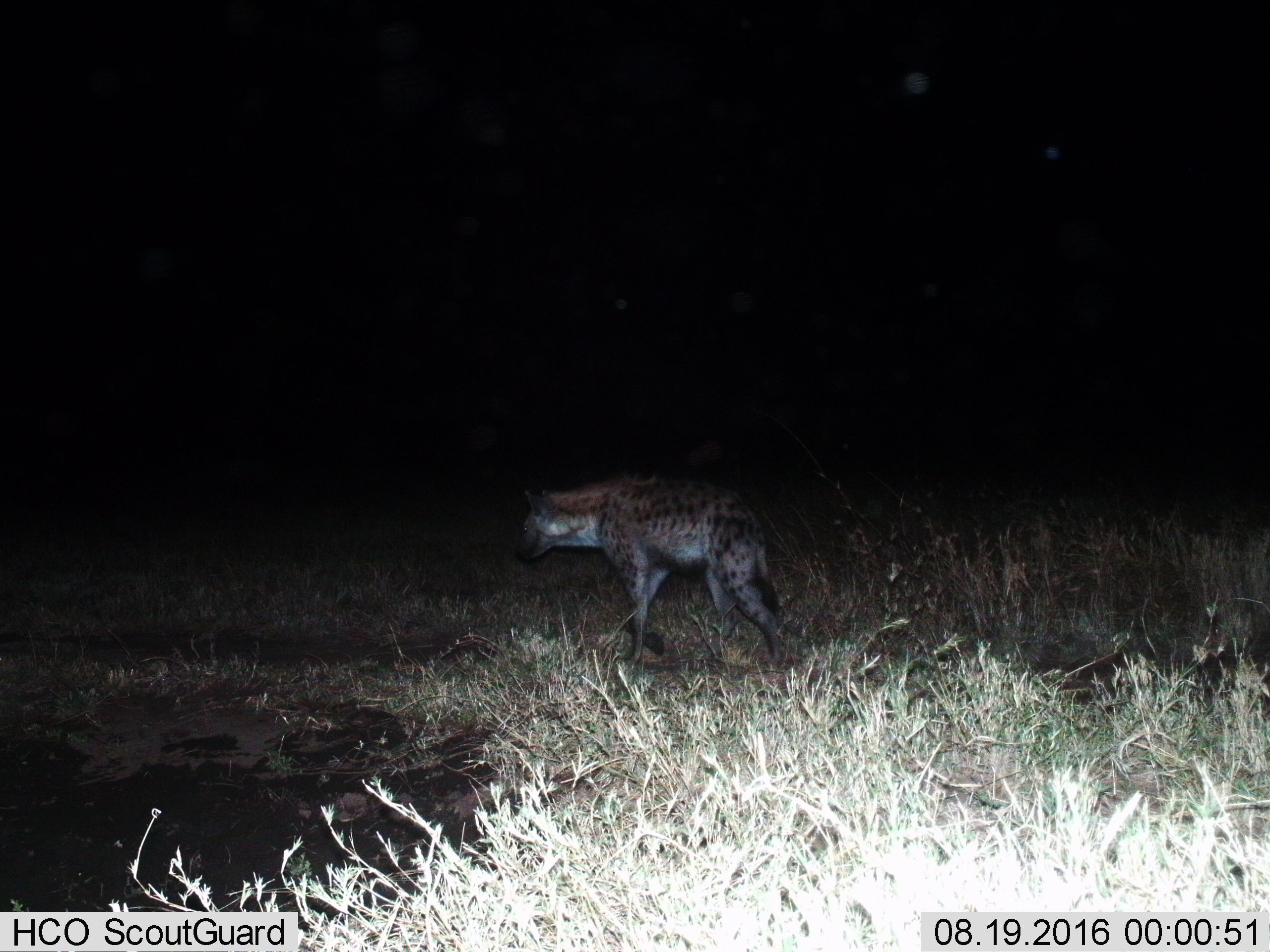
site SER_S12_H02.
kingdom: Animalia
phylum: Chordata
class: Mammalia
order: Carnivora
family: Hyaenidae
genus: Crocuta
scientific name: Crocuta crocuta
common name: spotted hyena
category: hyenaspotted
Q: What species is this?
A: Hyenaspotted (spotted hyena) (Crocuta crocuta).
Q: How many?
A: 1.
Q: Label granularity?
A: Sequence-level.